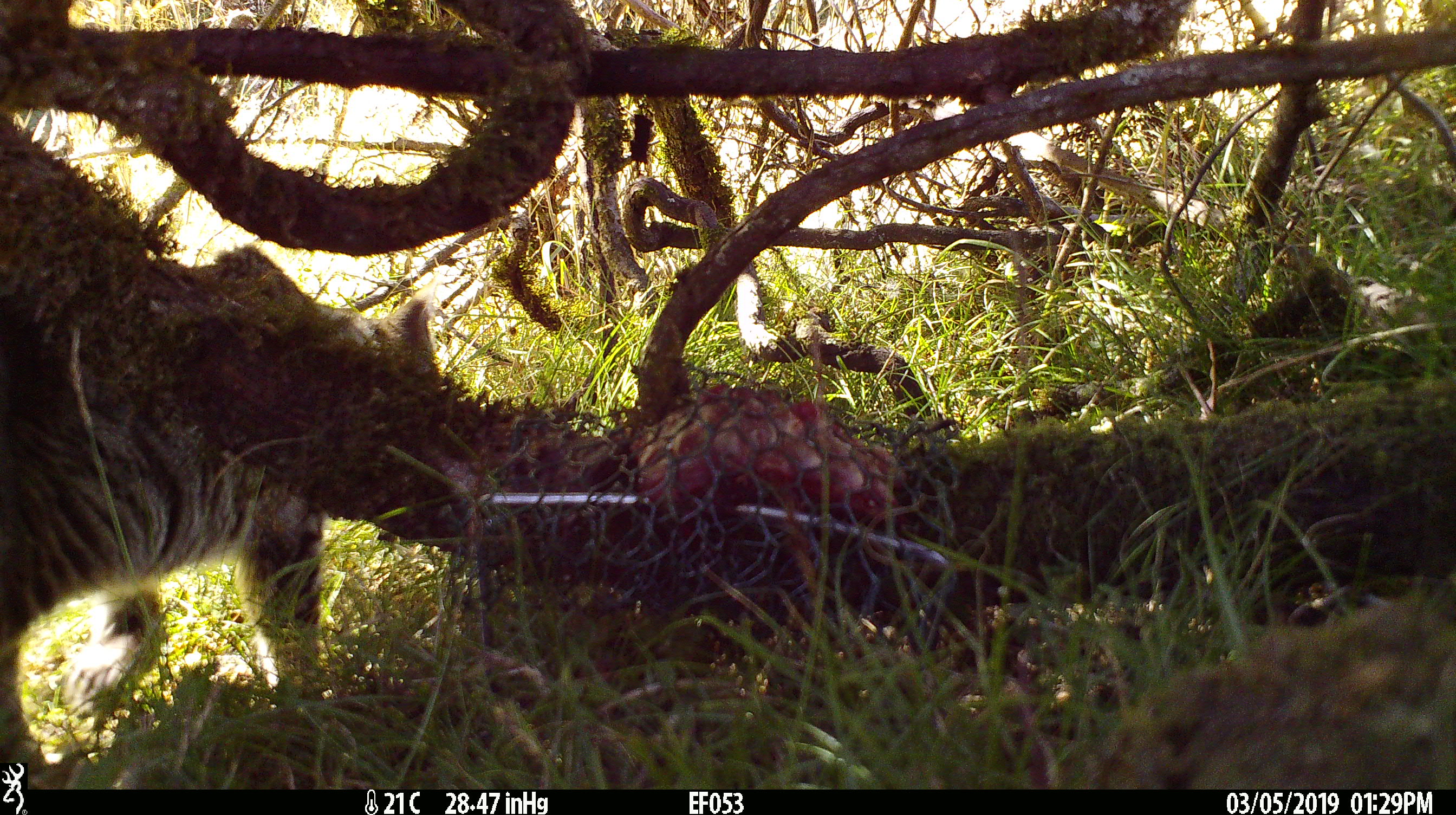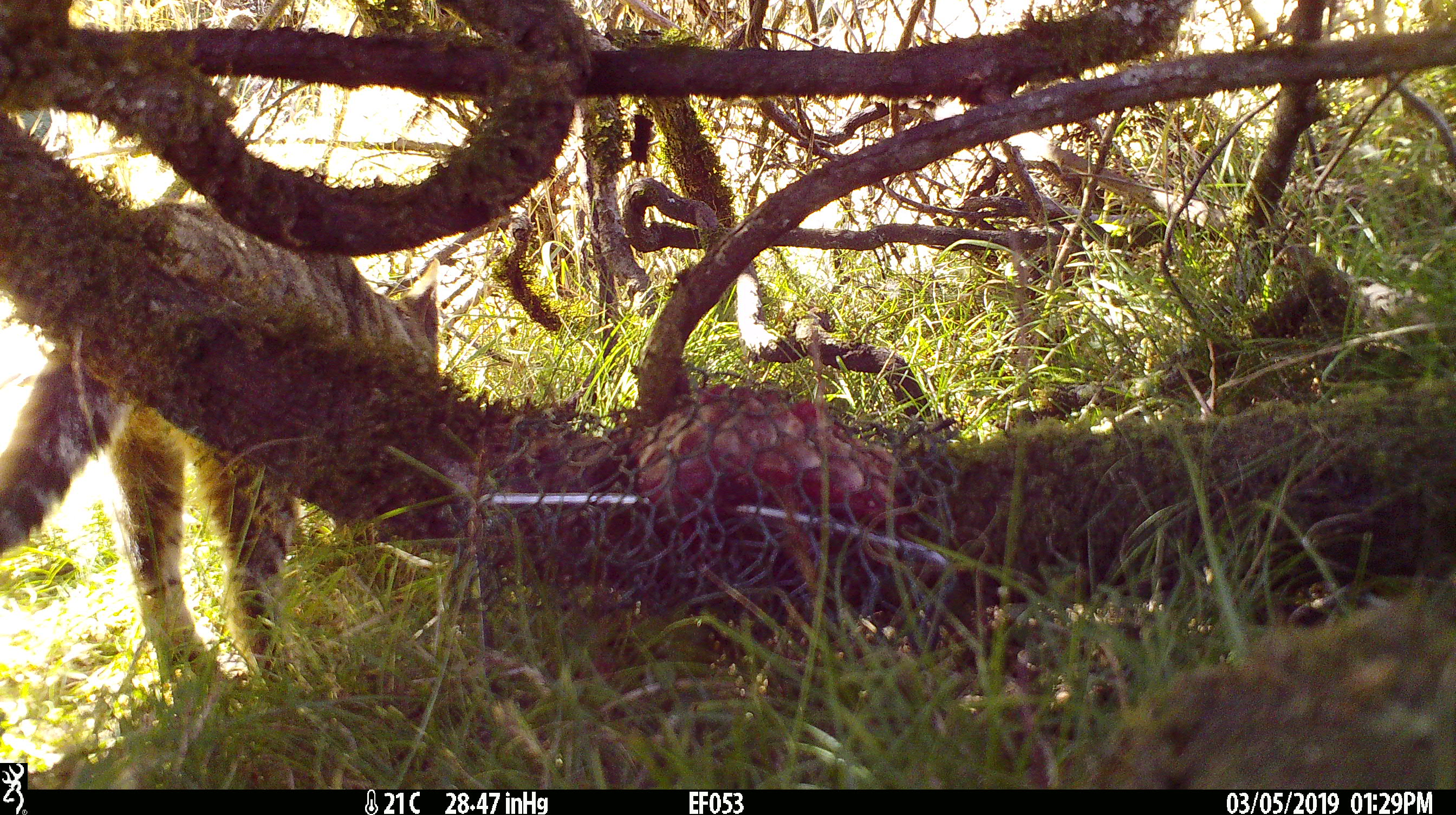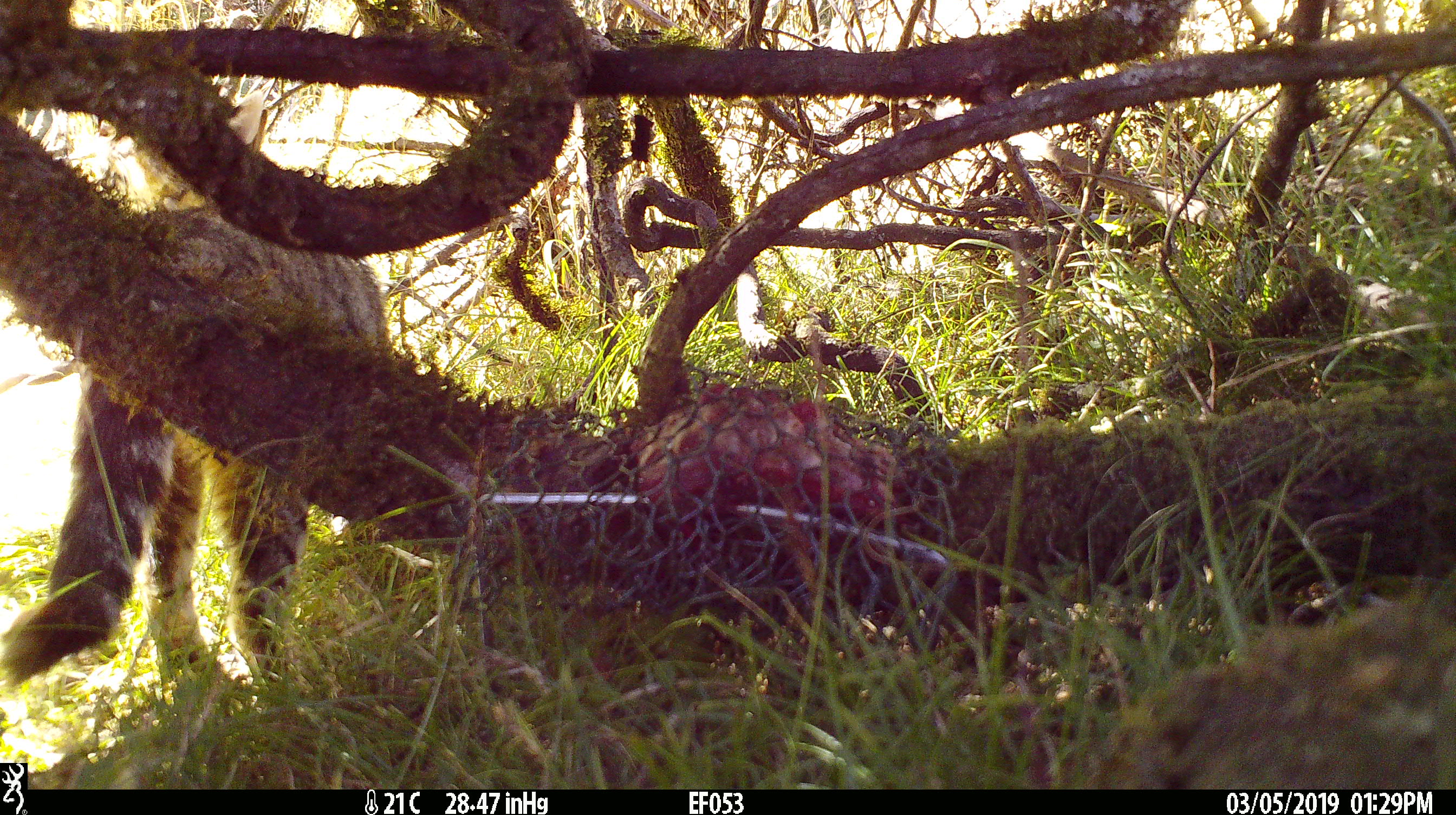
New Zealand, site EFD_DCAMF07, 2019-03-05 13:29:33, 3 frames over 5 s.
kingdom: Animalia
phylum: Chordata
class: Mammalia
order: Carnivora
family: Felidae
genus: Felis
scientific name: Felis catus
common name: domestic cat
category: cat